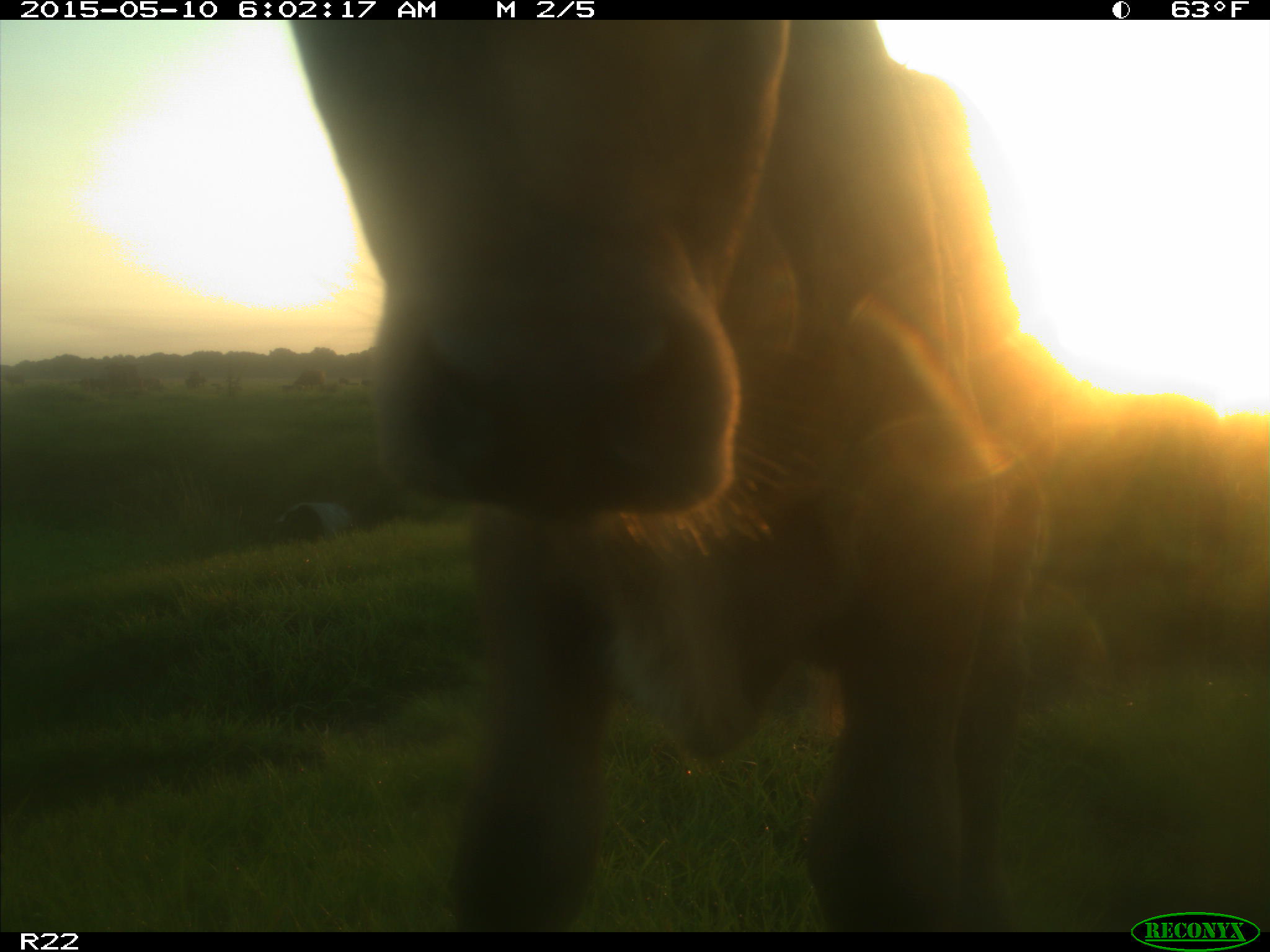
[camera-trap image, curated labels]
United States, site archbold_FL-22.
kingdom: Animalia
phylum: Chordata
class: Mammalia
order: Artiodactyla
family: Bovidae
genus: Bos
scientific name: Bos taurus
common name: domestic cow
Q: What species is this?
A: Bos taurus (domestic cow).